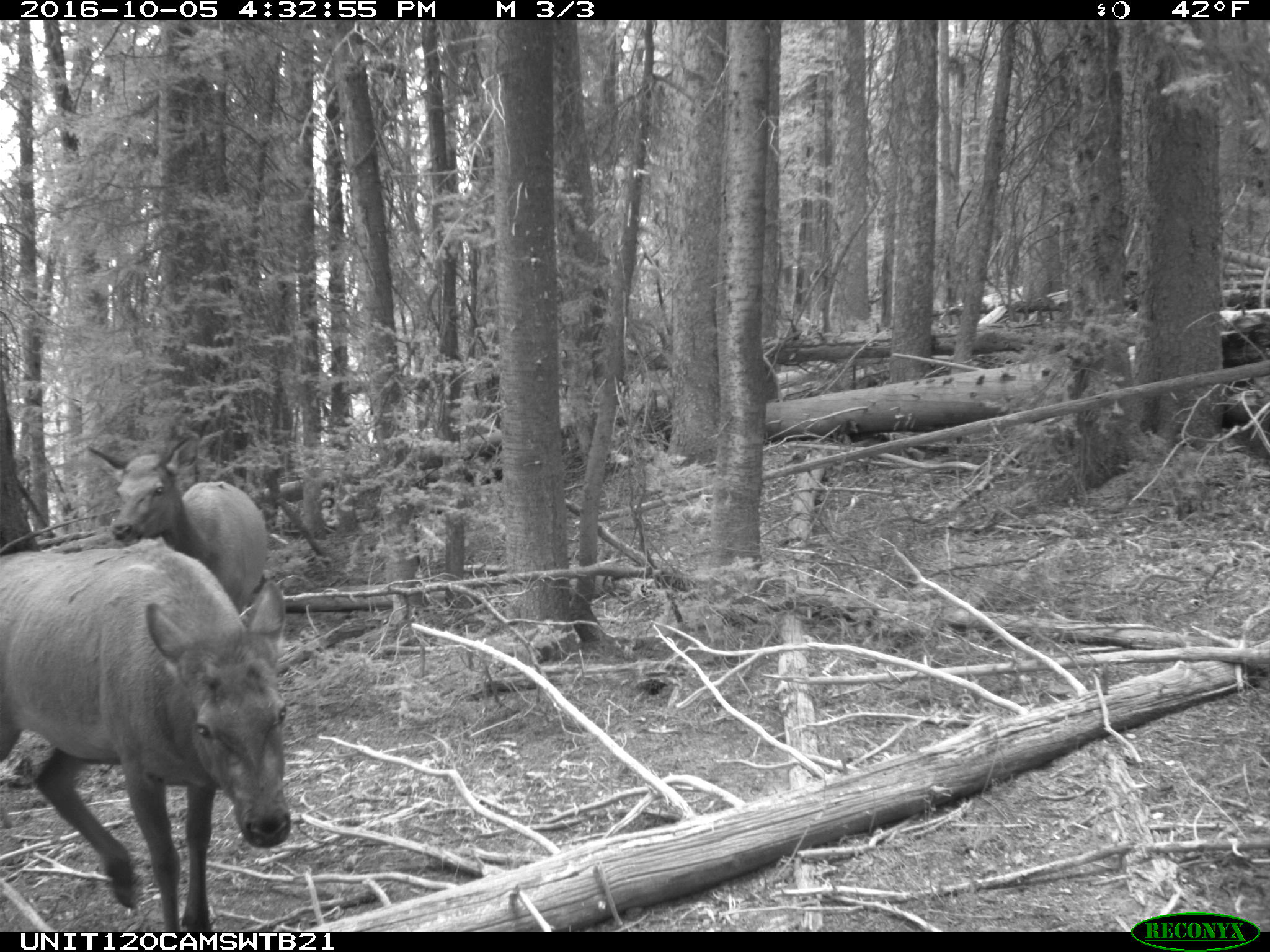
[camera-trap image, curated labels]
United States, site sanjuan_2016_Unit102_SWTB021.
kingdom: Animalia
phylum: Chordata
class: Mammalia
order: Artiodactyla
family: Cervidae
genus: Cervus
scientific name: Cervus elaphus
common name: red deer